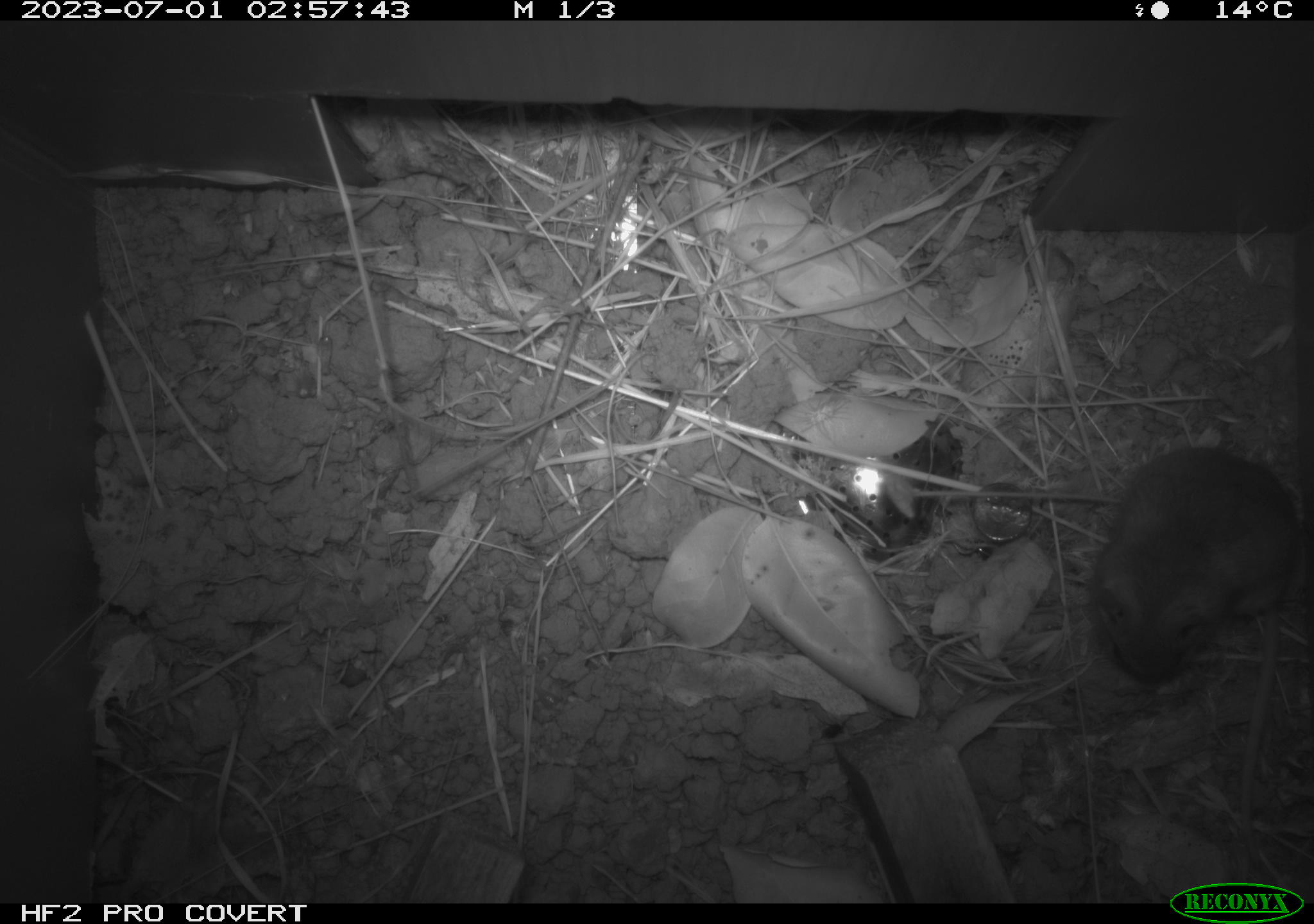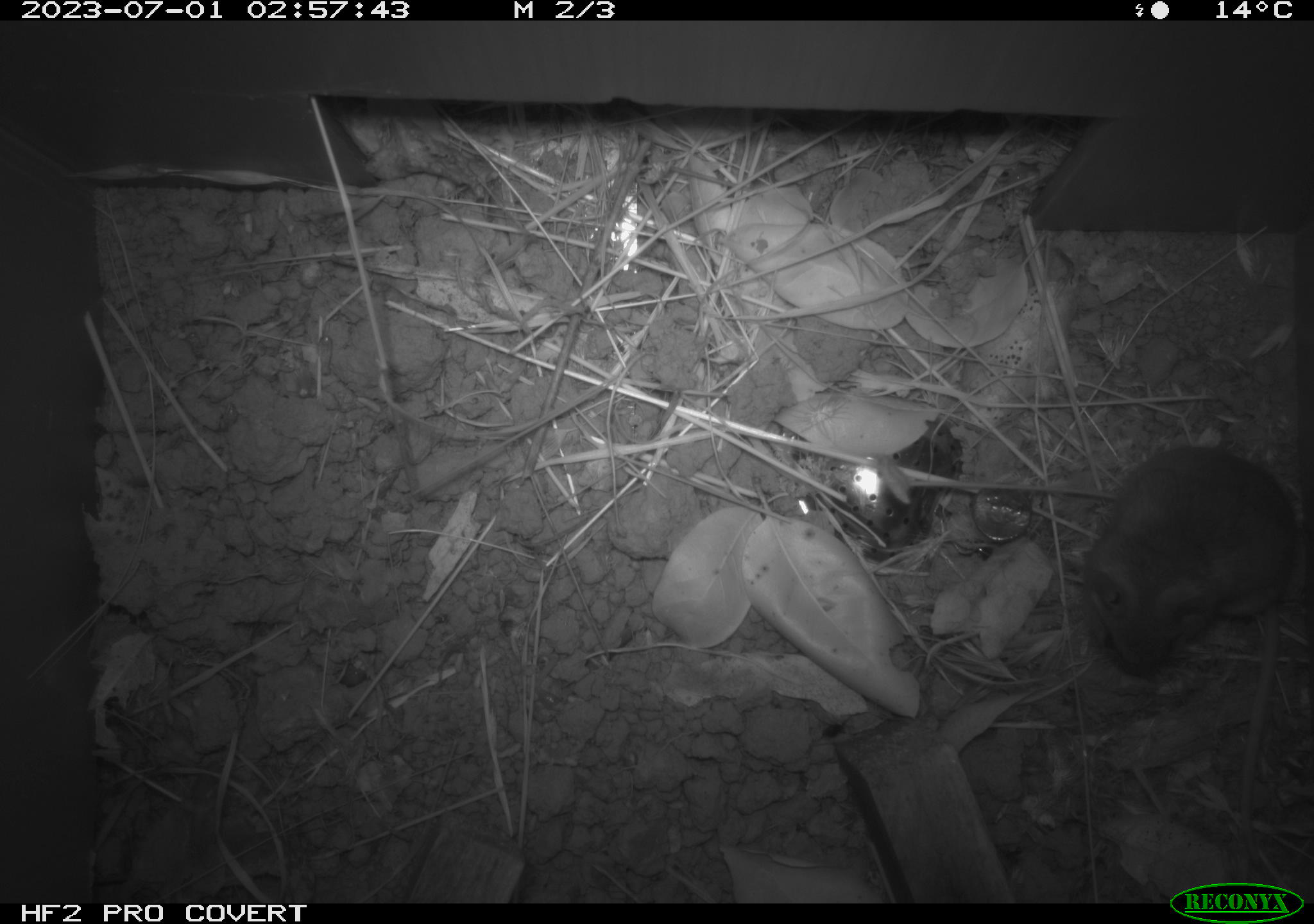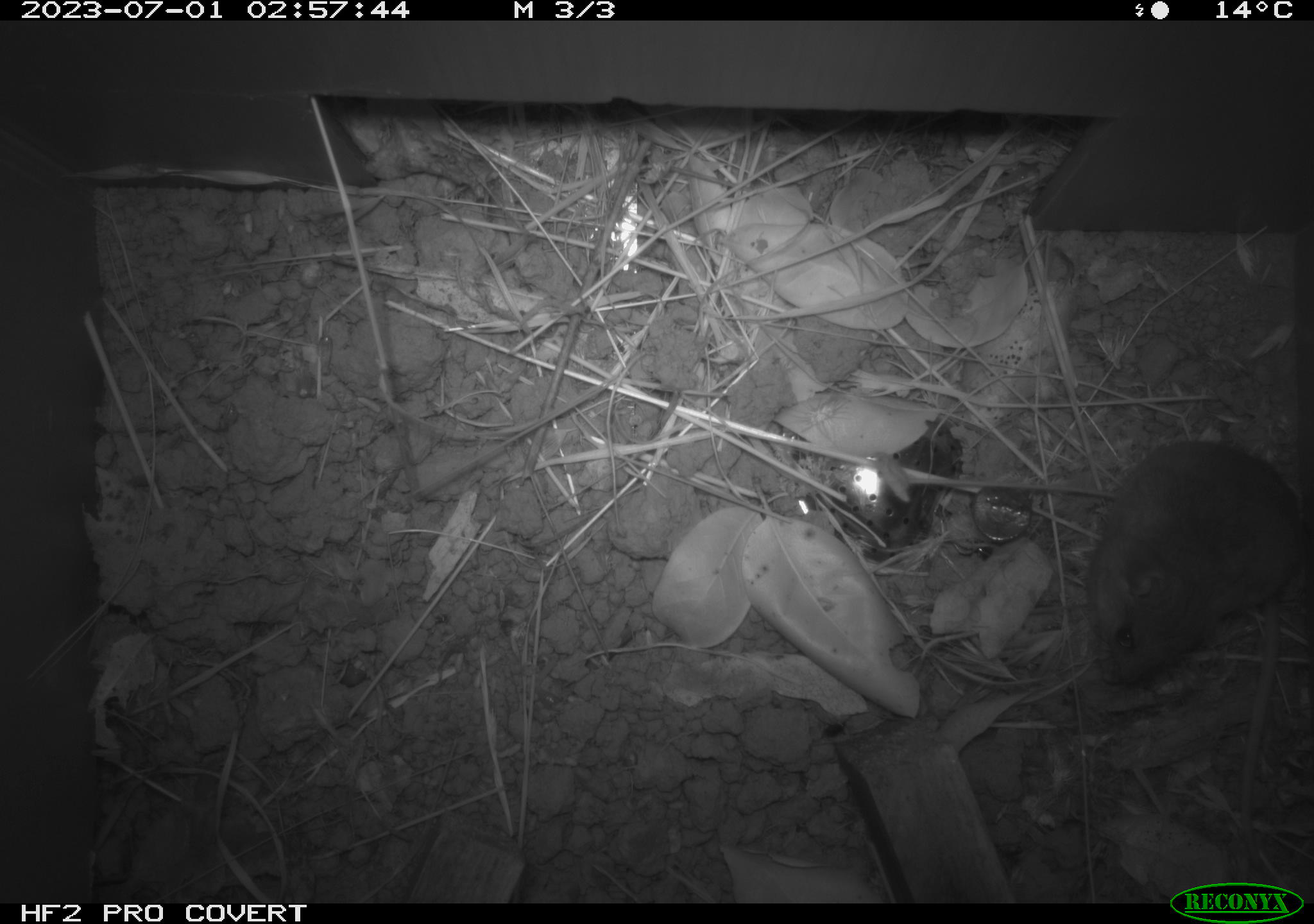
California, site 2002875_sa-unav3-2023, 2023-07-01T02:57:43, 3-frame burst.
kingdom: Animalia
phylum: Chordata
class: Mammalia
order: Rodentia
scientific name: Rodentia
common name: mouse species